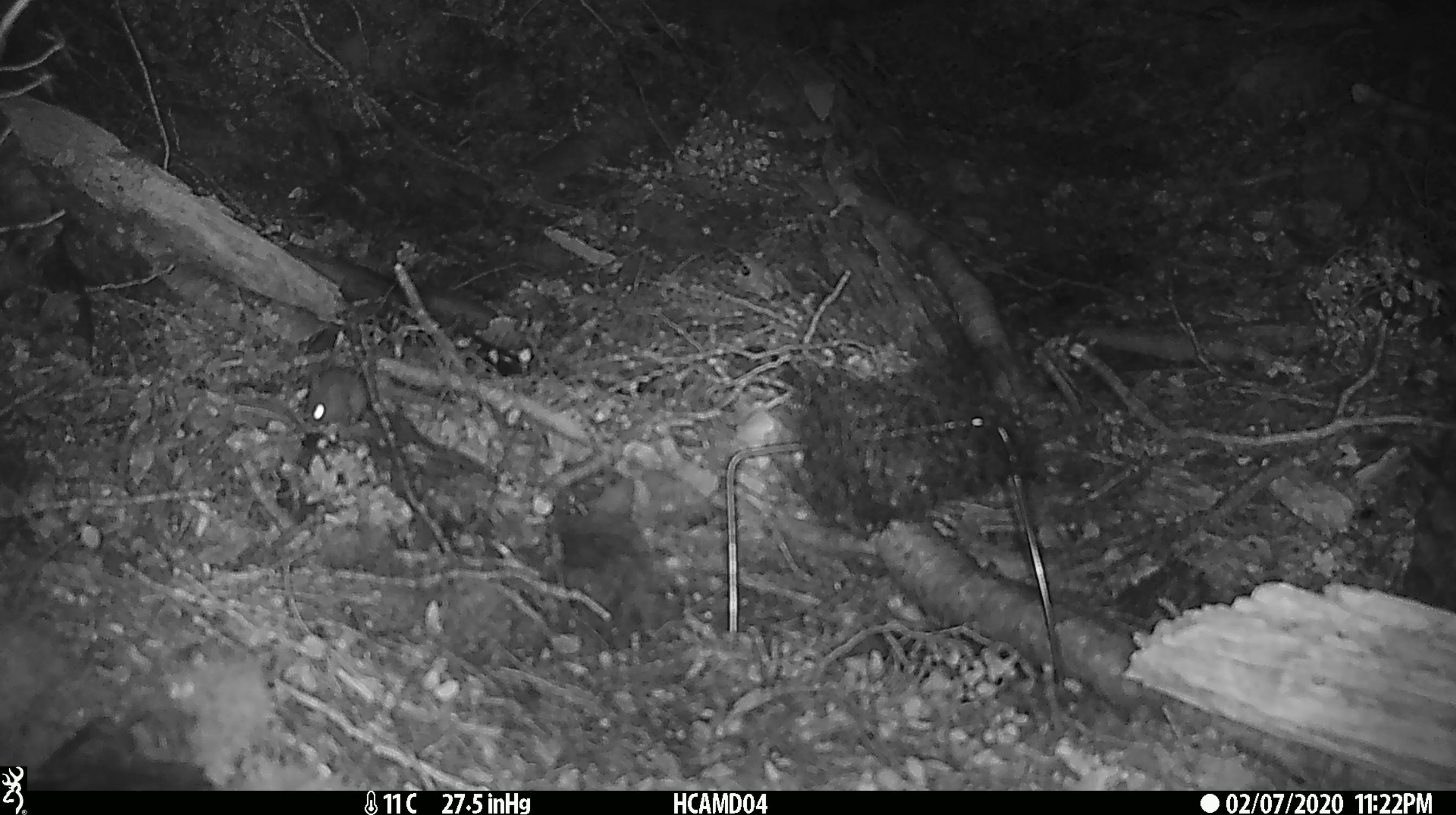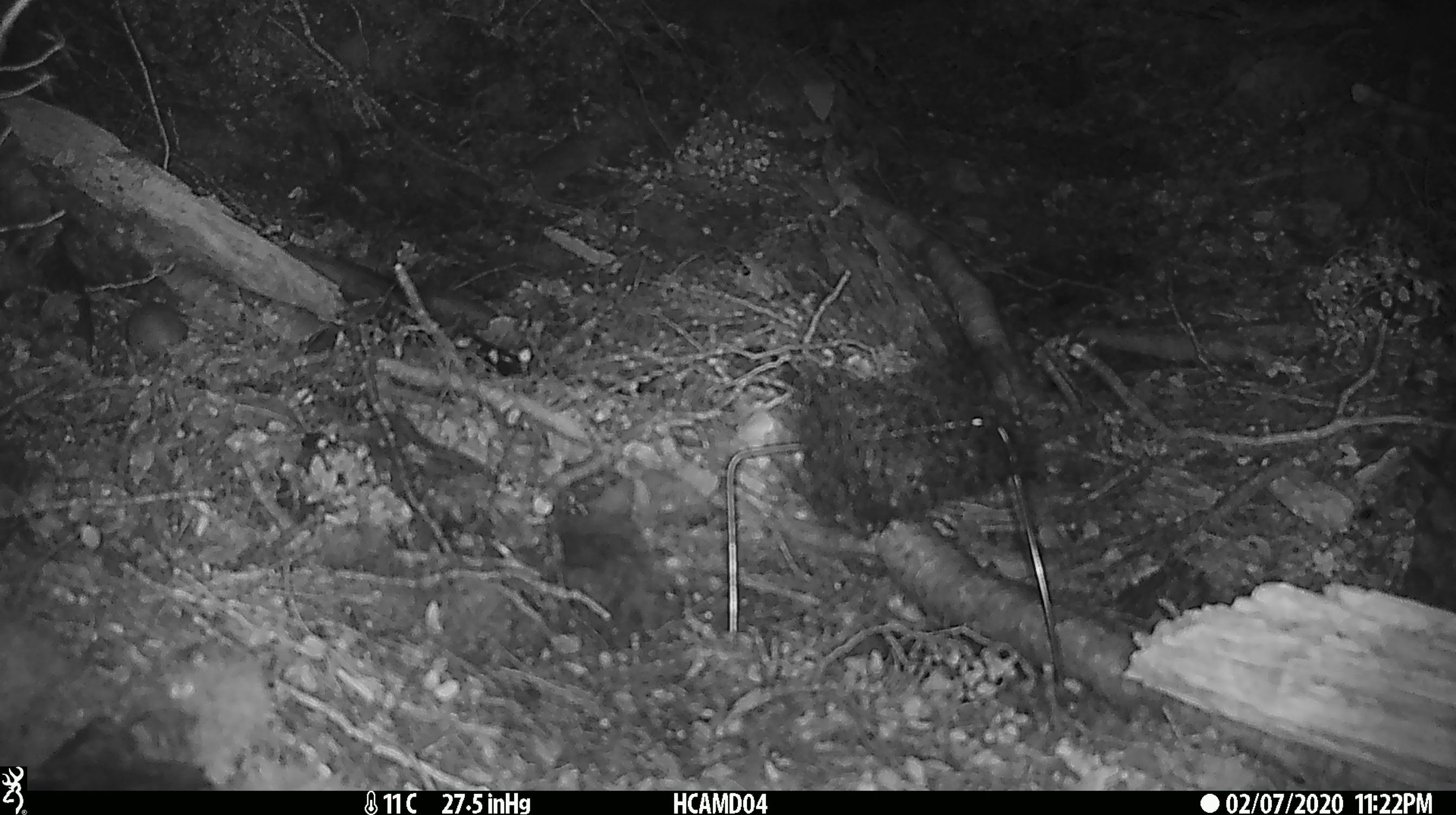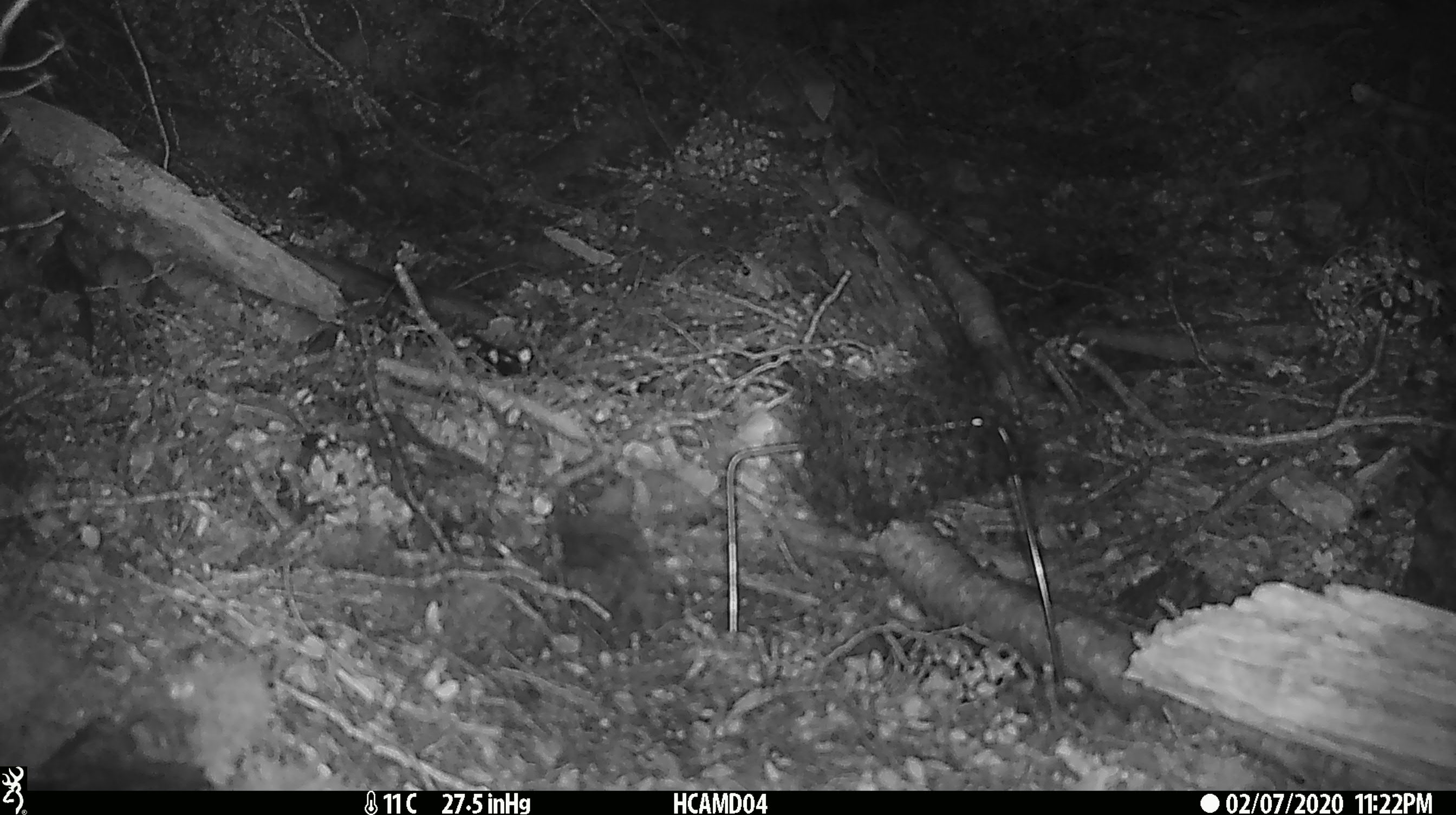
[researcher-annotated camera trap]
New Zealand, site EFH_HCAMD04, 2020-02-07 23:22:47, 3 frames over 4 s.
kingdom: Animalia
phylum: Chordata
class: Mammalia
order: Rodentia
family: Muridae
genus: Mus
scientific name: Mus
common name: mouse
Mouse (Mus).